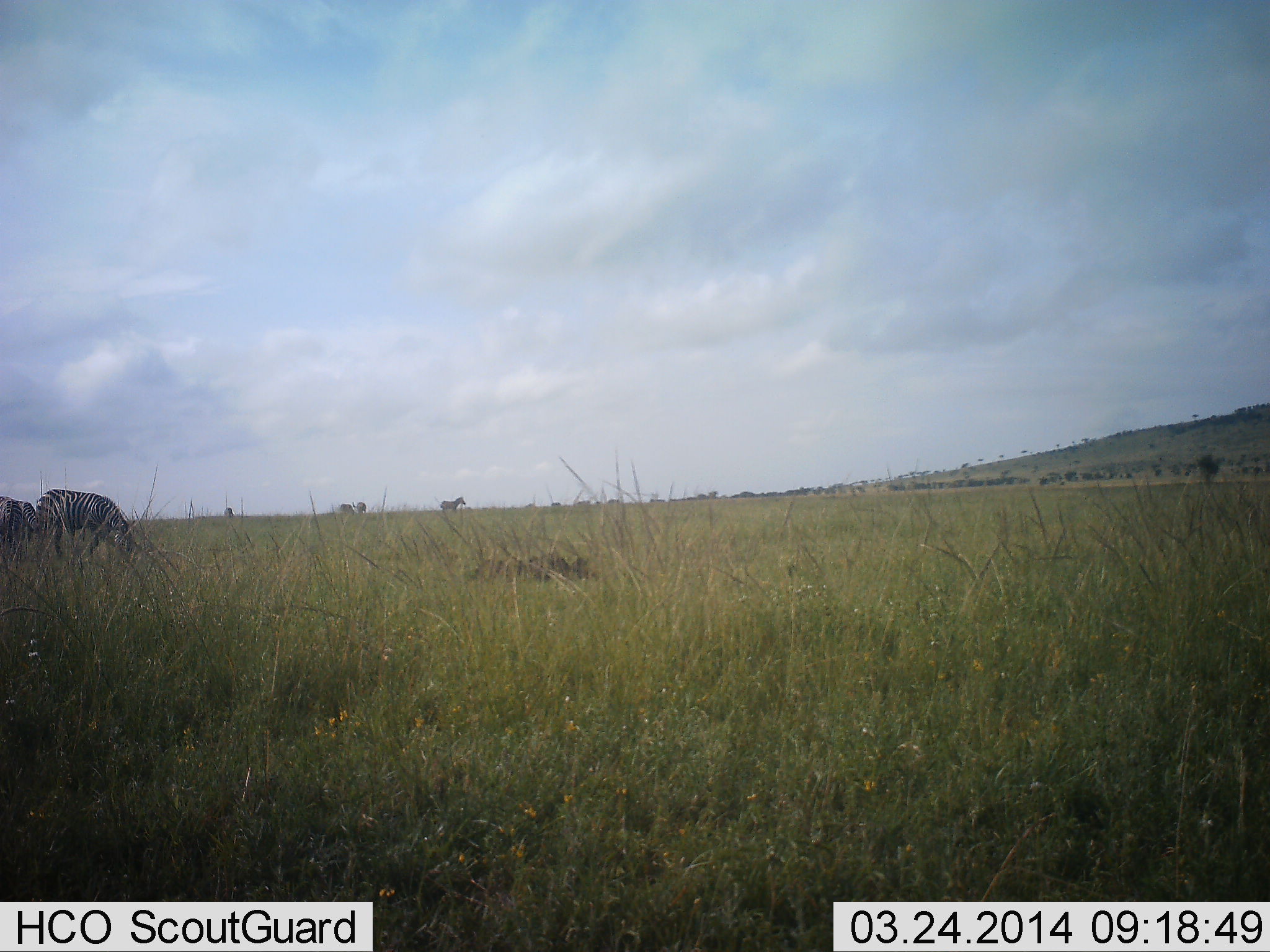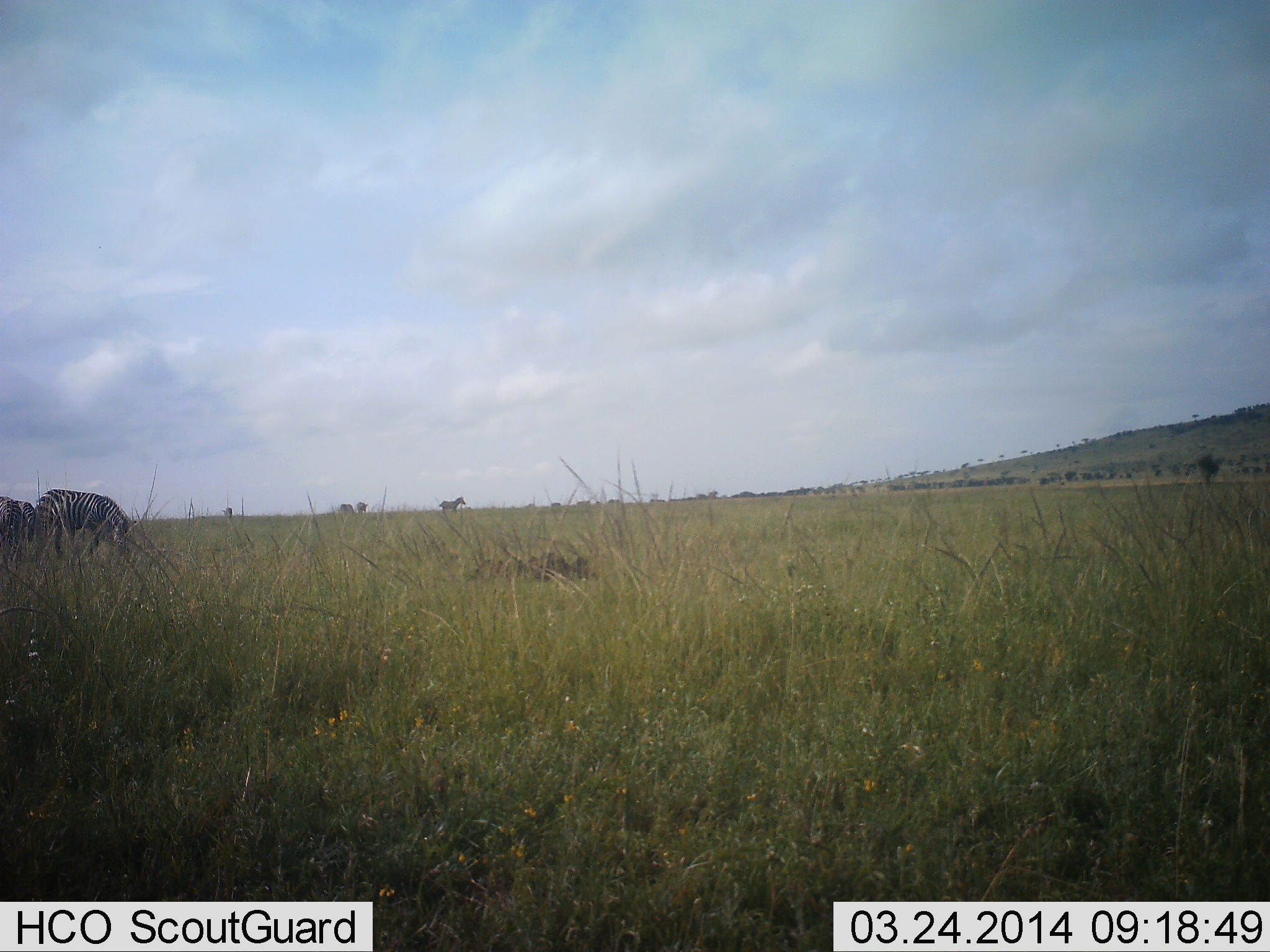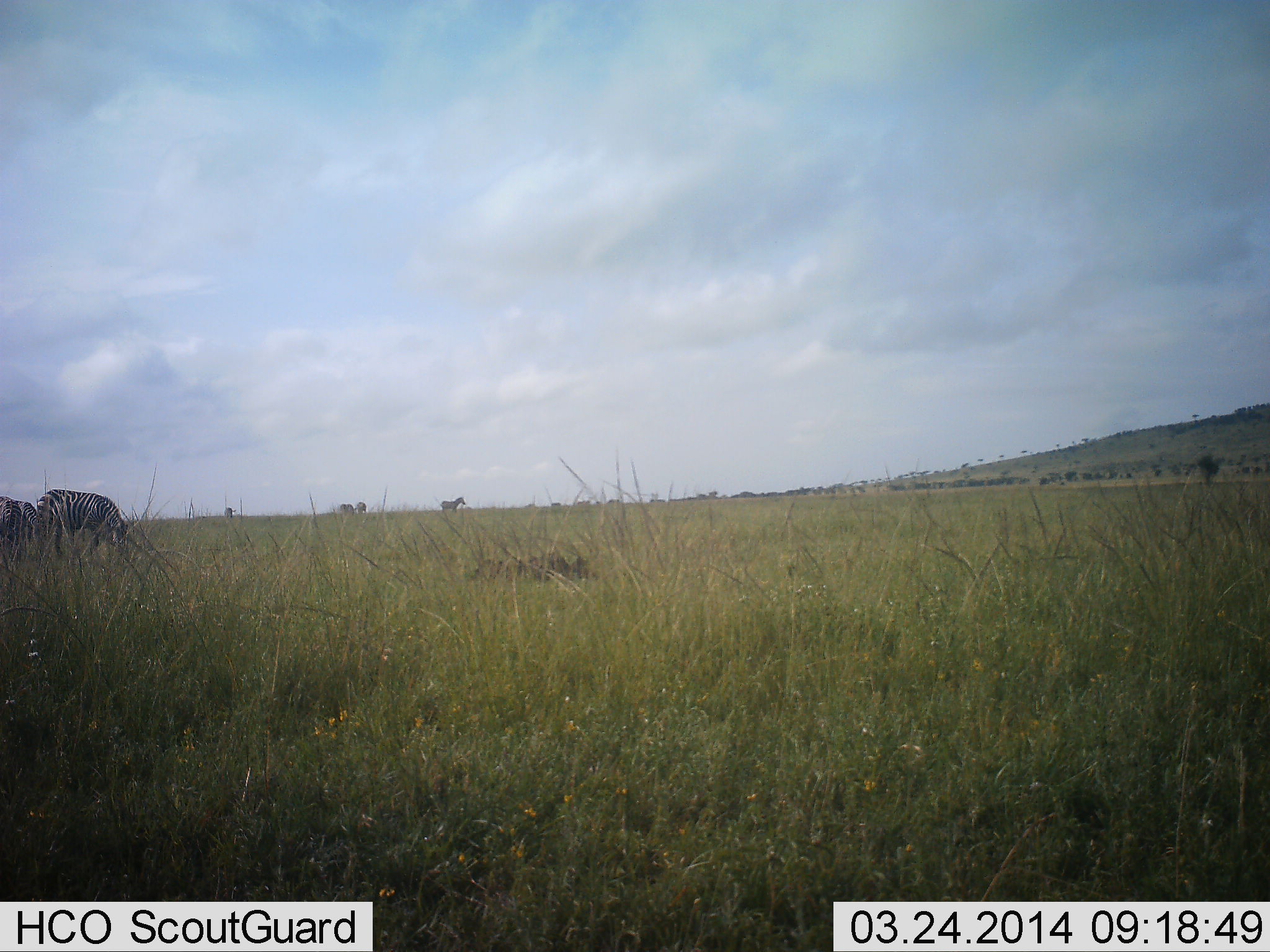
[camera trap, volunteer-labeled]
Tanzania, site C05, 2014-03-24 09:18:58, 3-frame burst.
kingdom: Animalia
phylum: Chordata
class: Mammalia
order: Perissodactyla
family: Equidae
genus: Equus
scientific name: Equus quagga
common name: plains zebra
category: zebra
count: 4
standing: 60%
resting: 0%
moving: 20%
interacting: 0%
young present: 0%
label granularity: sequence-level